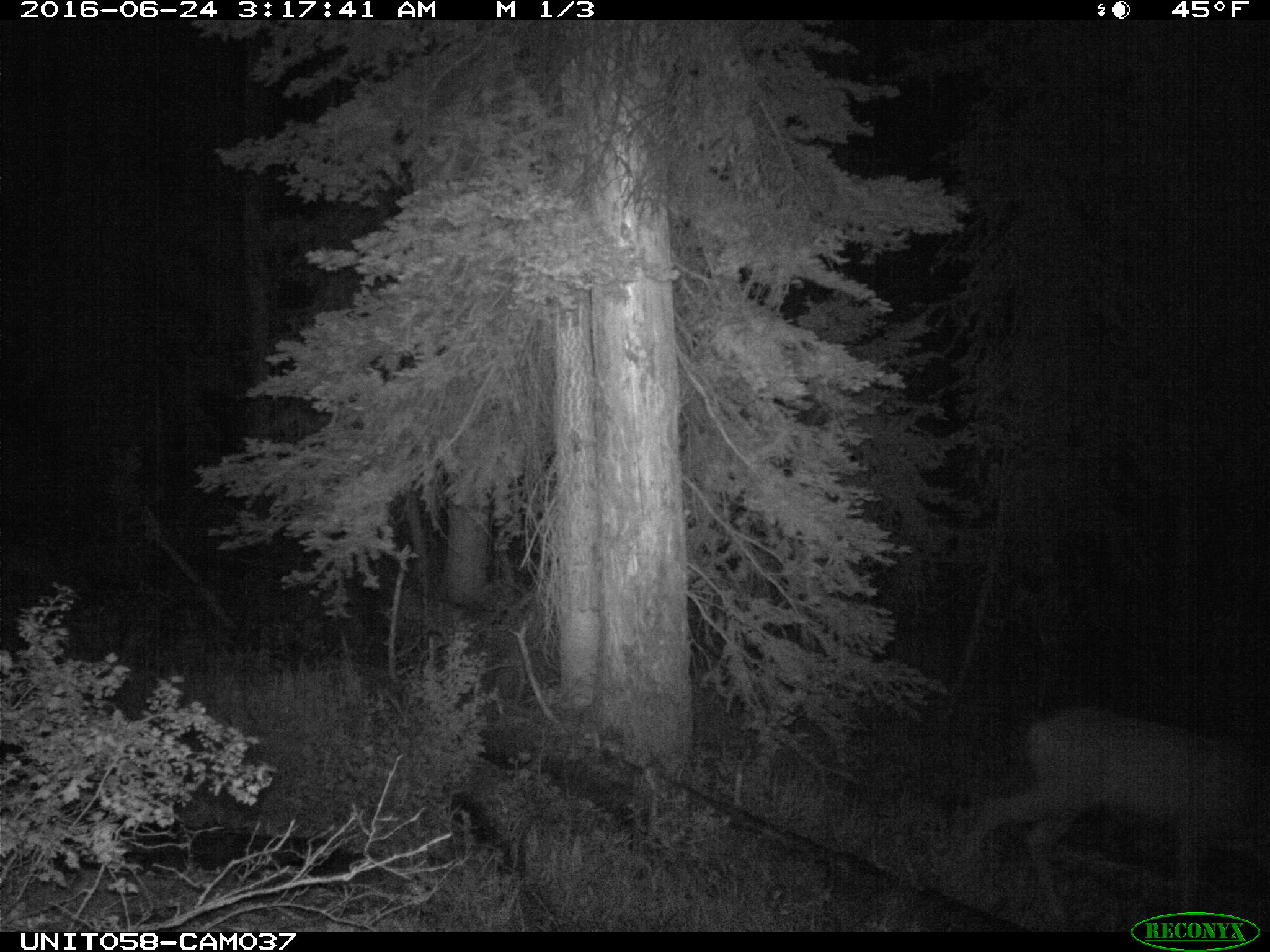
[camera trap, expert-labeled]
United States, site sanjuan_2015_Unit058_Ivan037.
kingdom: Animalia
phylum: Chordata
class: Mammalia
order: Artiodactyla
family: Cervidae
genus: Odocoileus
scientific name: Odocoileus hemionus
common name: mule deer